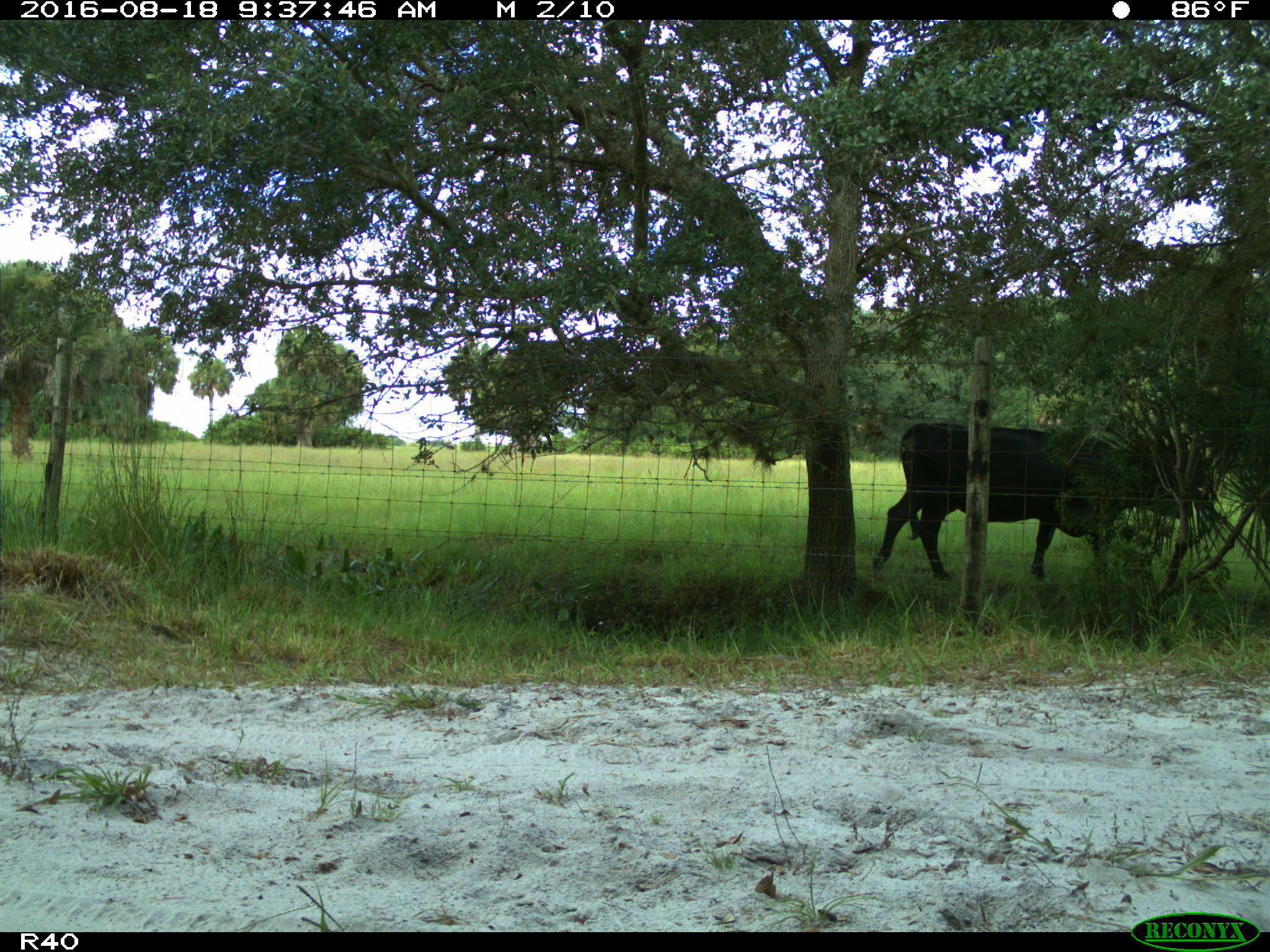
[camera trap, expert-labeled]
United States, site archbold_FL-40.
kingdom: Animalia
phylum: Chordata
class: Mammalia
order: Artiodactyla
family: Bovidae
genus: Bos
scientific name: Bos taurus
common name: domestic cow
Bos taurus (domestic cow).